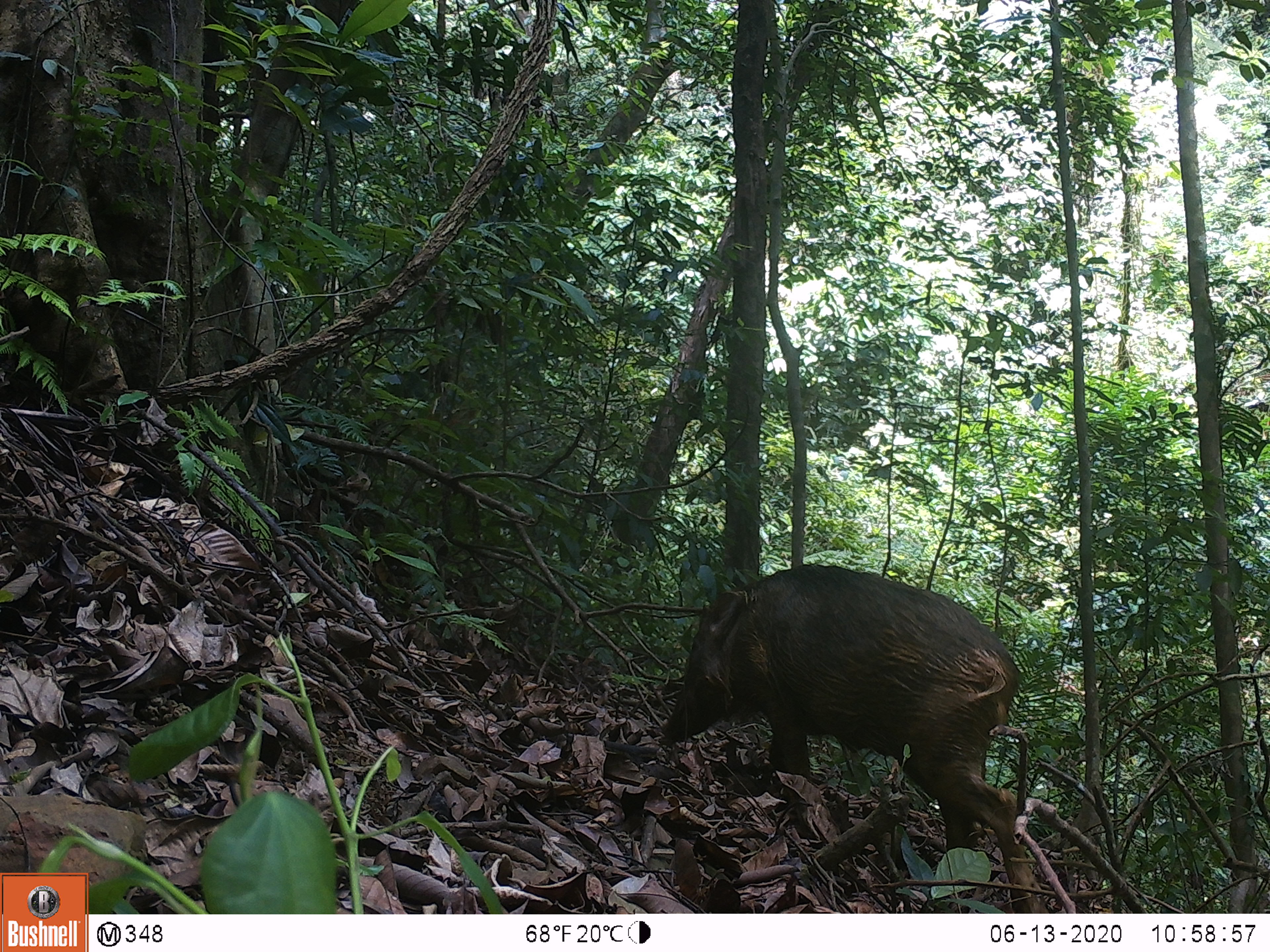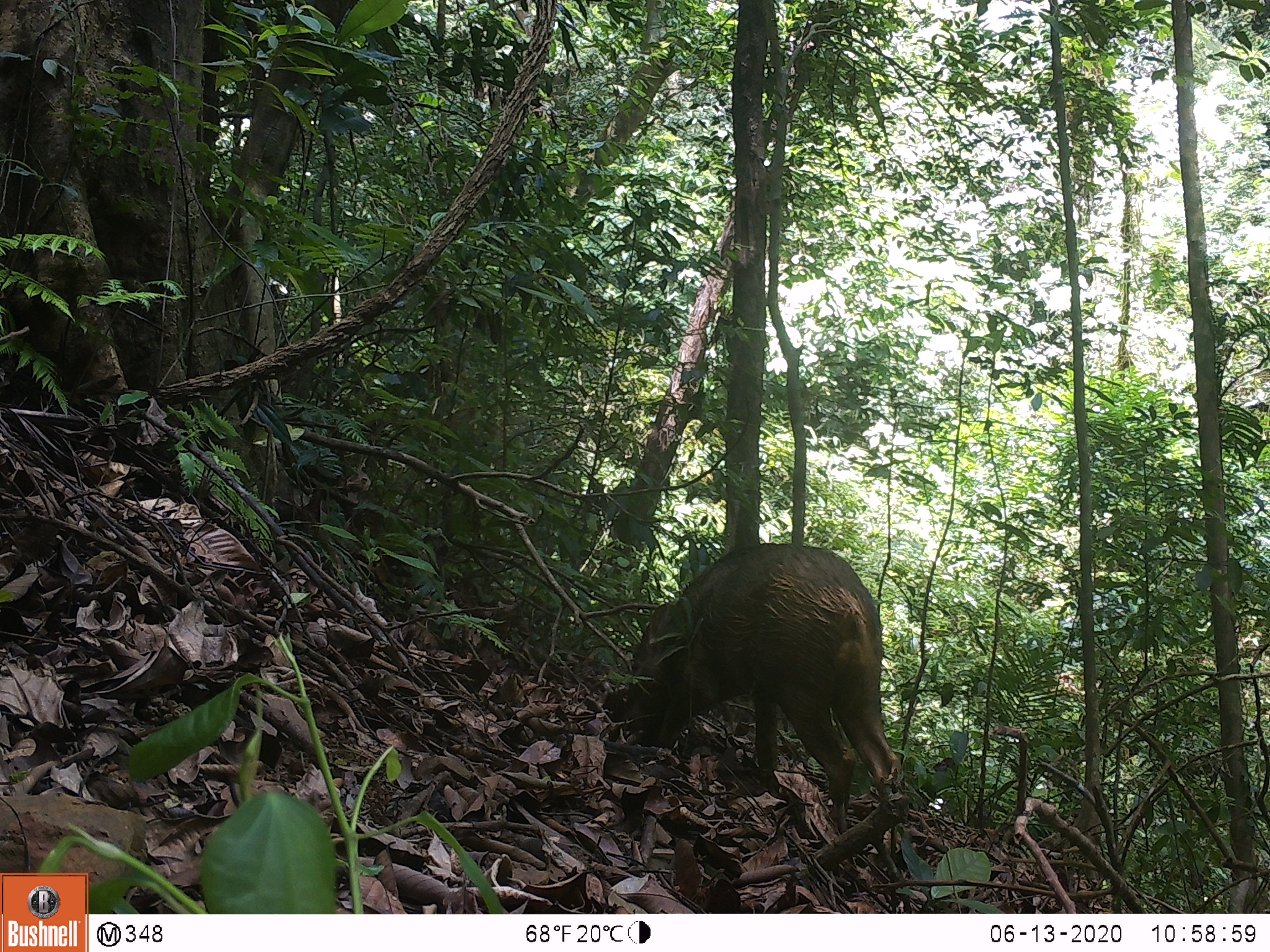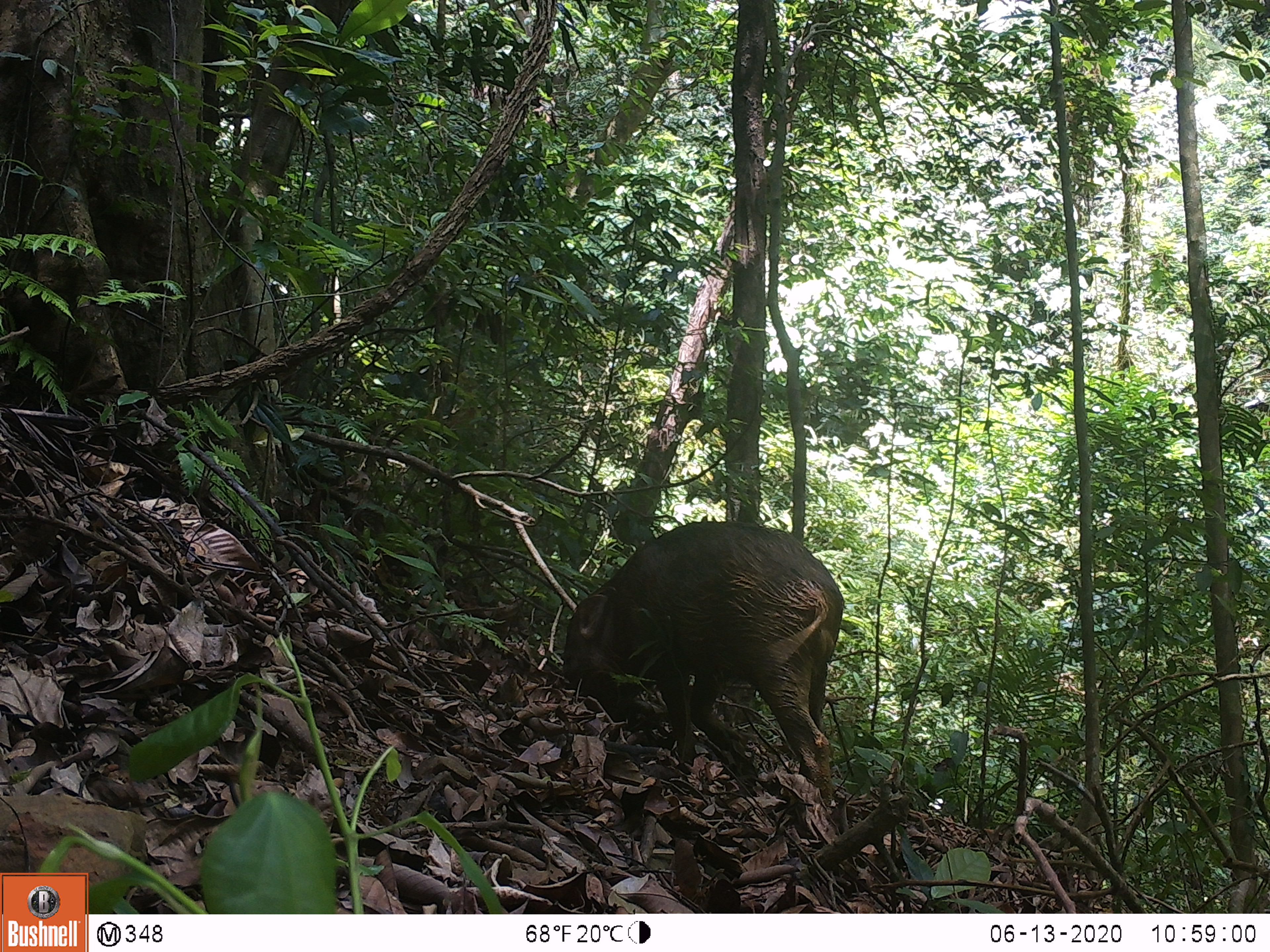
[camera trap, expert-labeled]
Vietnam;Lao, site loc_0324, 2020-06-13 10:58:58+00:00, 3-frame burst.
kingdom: Animalia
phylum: Chordata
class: Mammalia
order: Artiodactyla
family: Suidae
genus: Sus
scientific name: Sus scrofa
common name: eurasian wild pig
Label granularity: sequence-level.